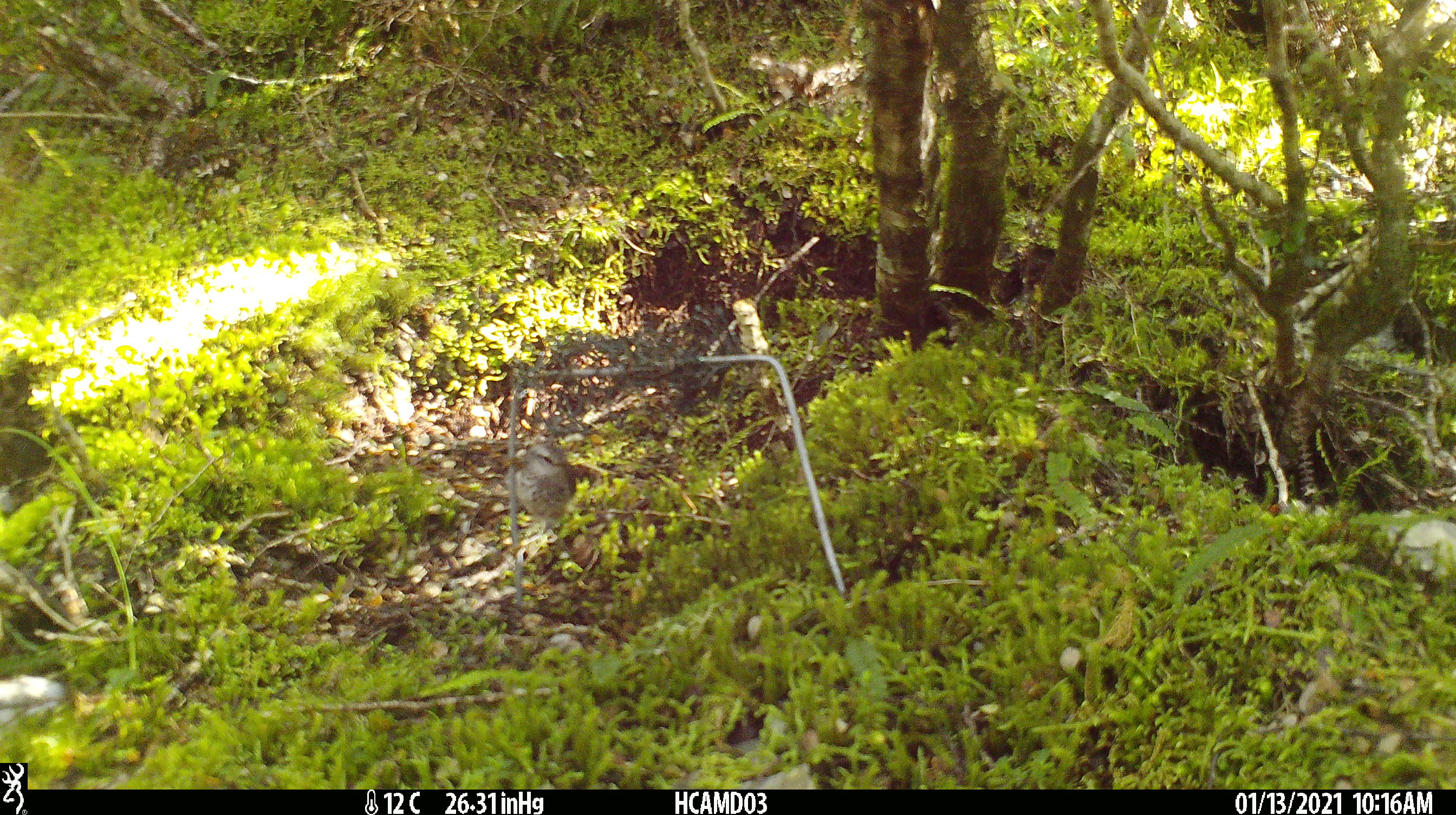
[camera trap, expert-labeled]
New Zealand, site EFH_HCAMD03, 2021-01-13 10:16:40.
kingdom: Animalia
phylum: Chordata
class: Aves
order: Passeriformes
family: Acanthisittidae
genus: Acanthisitta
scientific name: Acanthisitta chloris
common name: rifleman